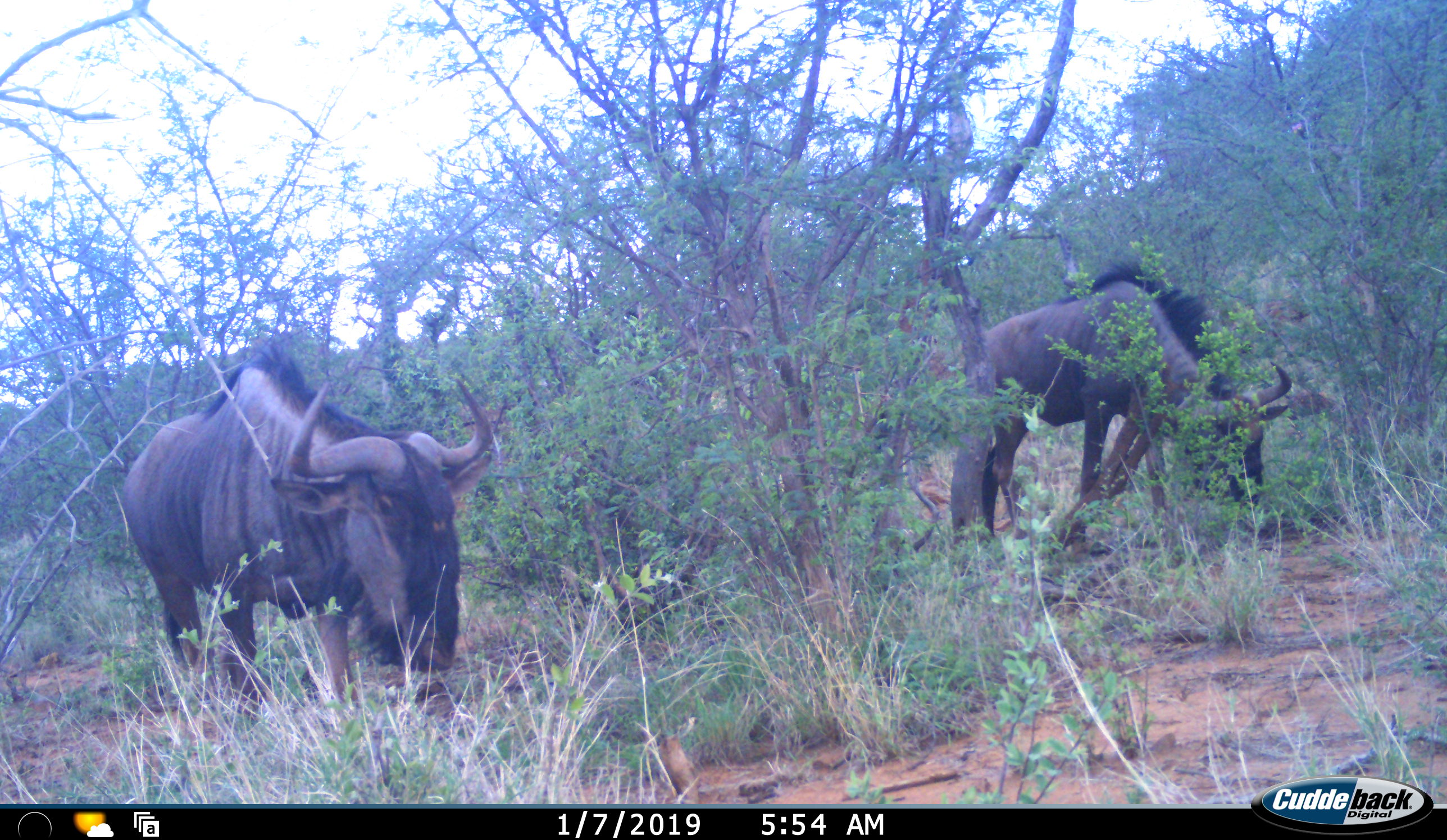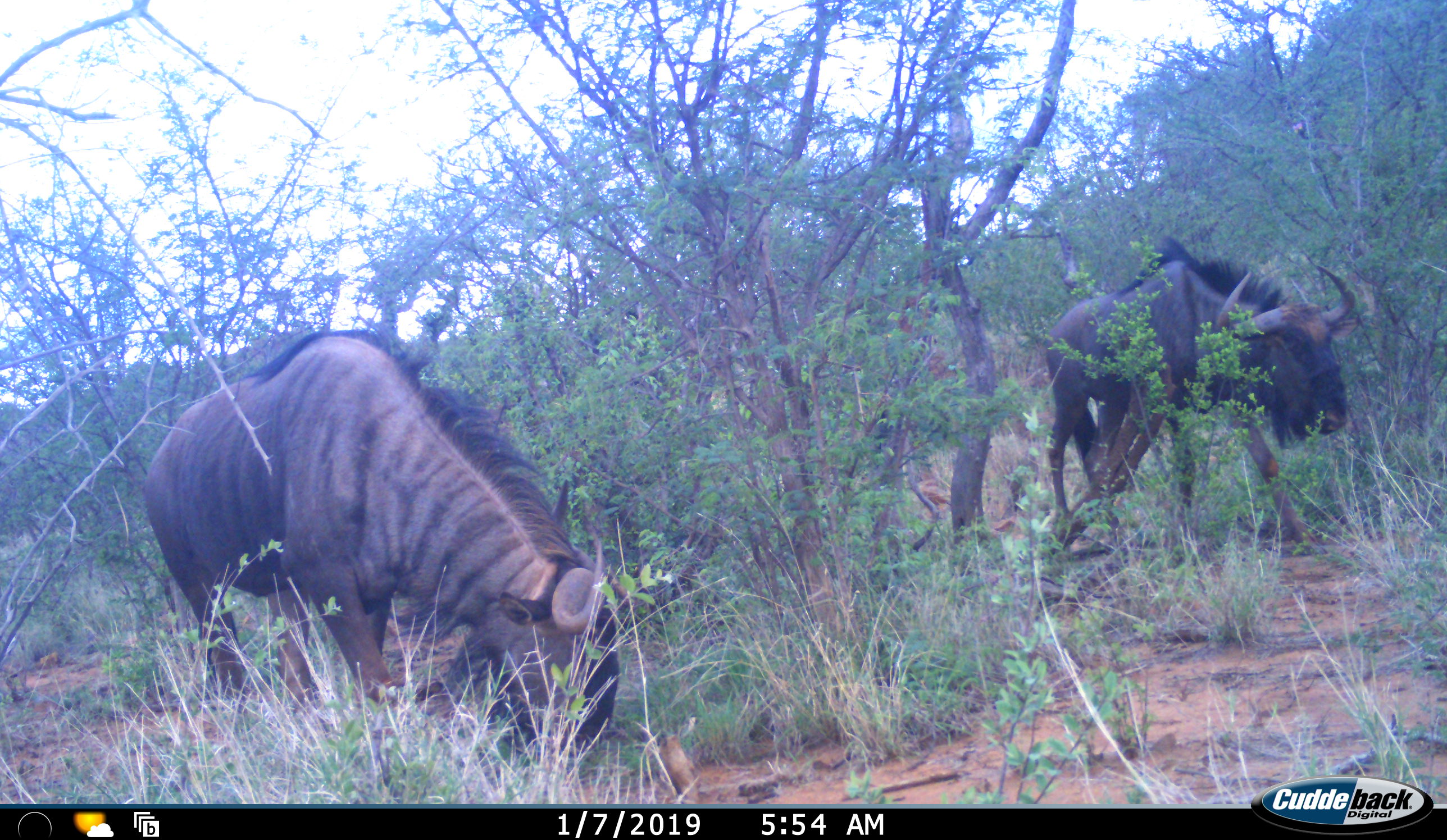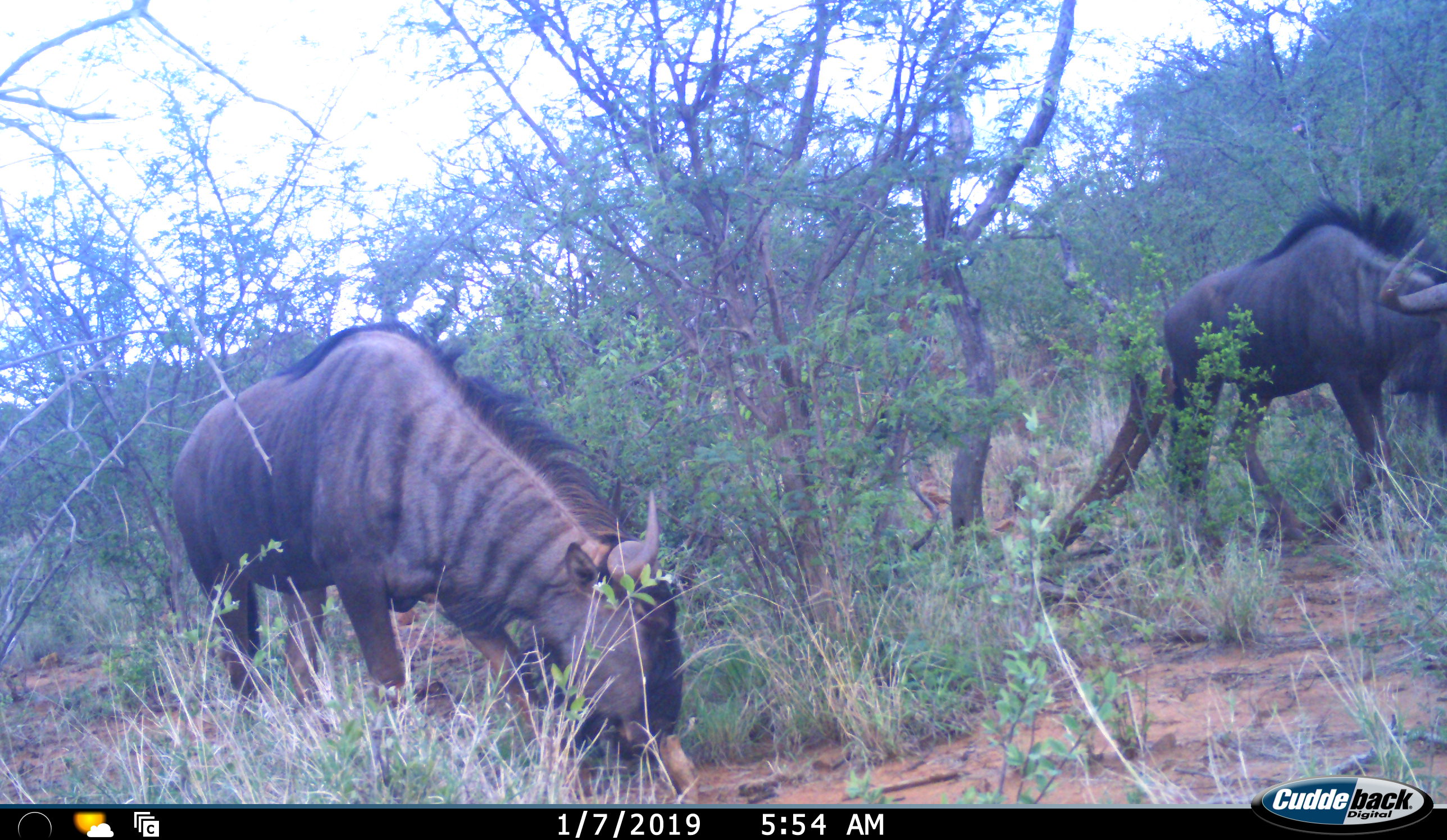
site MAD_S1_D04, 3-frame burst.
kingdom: Animalia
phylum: Chordata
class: Mammalia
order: Artiodactyla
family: Bovidae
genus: Connochaetes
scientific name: Connochaetes taurinus taurinus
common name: blue wildebeest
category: wildebeestblue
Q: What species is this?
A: Wildebeestblue (blue wildebeest) (Connochaetes taurinus taurinus).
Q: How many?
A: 2.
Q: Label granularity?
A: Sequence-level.